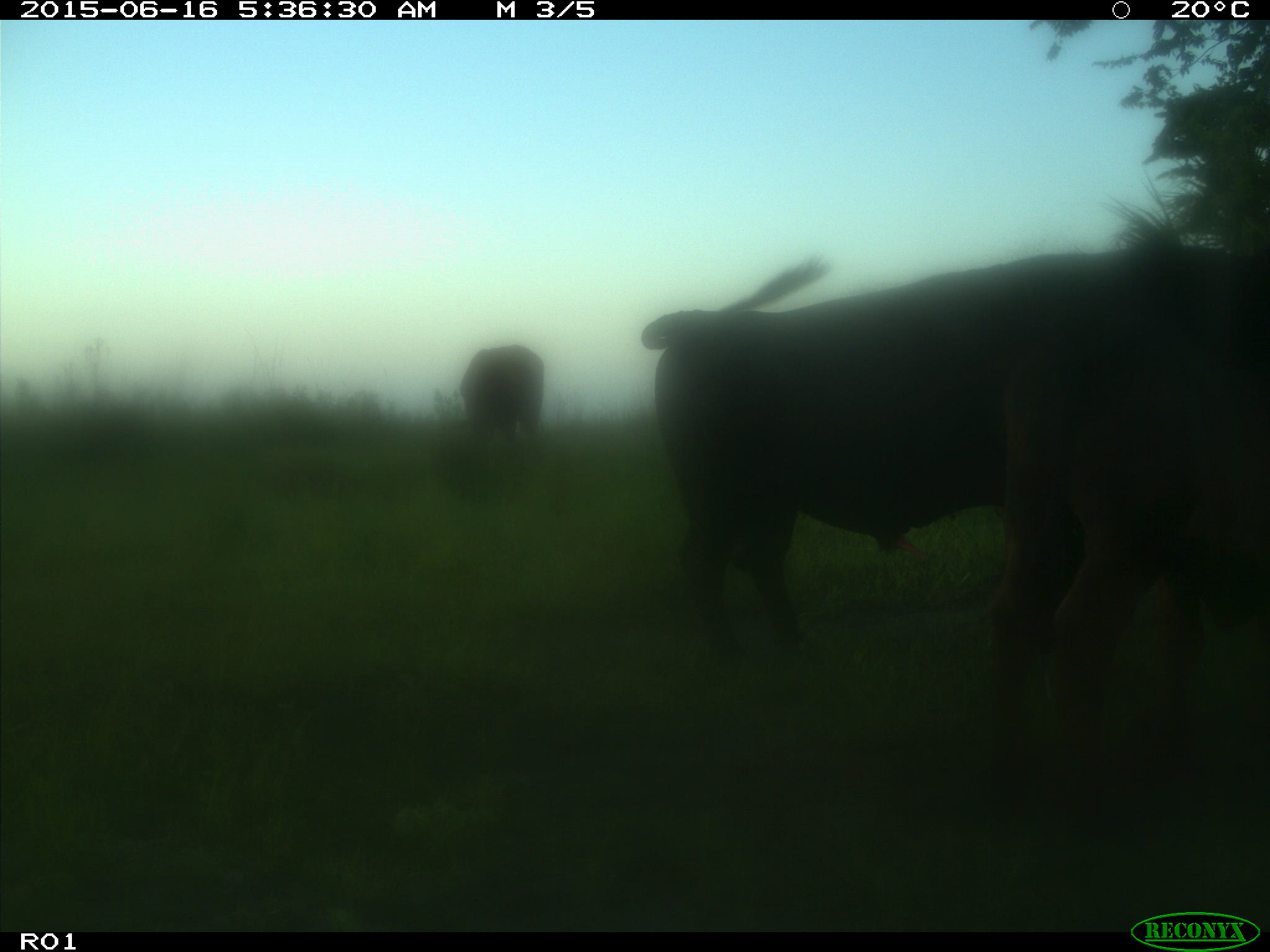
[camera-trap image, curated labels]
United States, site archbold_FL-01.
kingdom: Animalia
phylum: Chordata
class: Mammalia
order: Artiodactyla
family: Bovidae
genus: Bos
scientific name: Bos taurus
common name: domestic cow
Bos taurus (domestic cow).